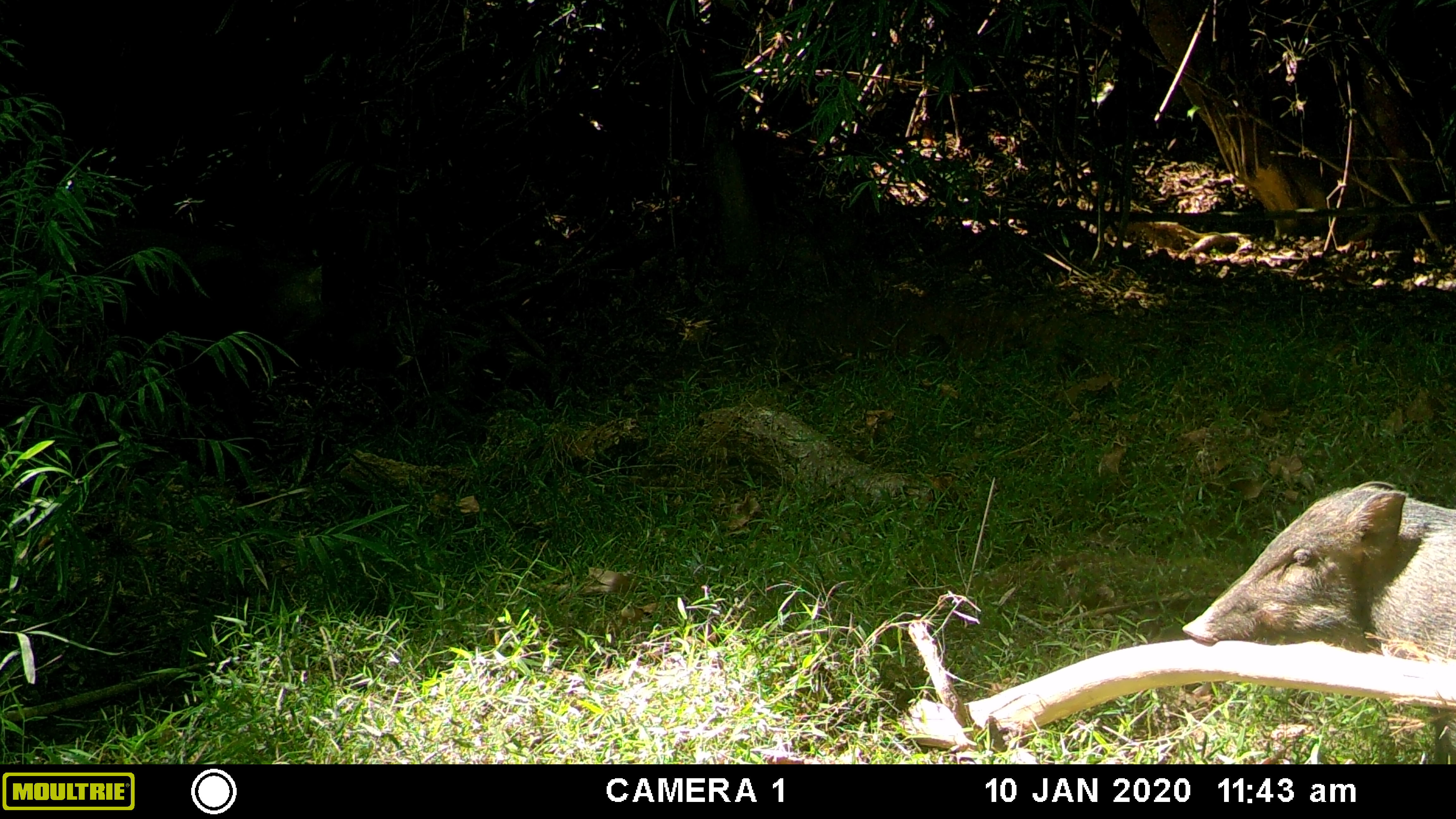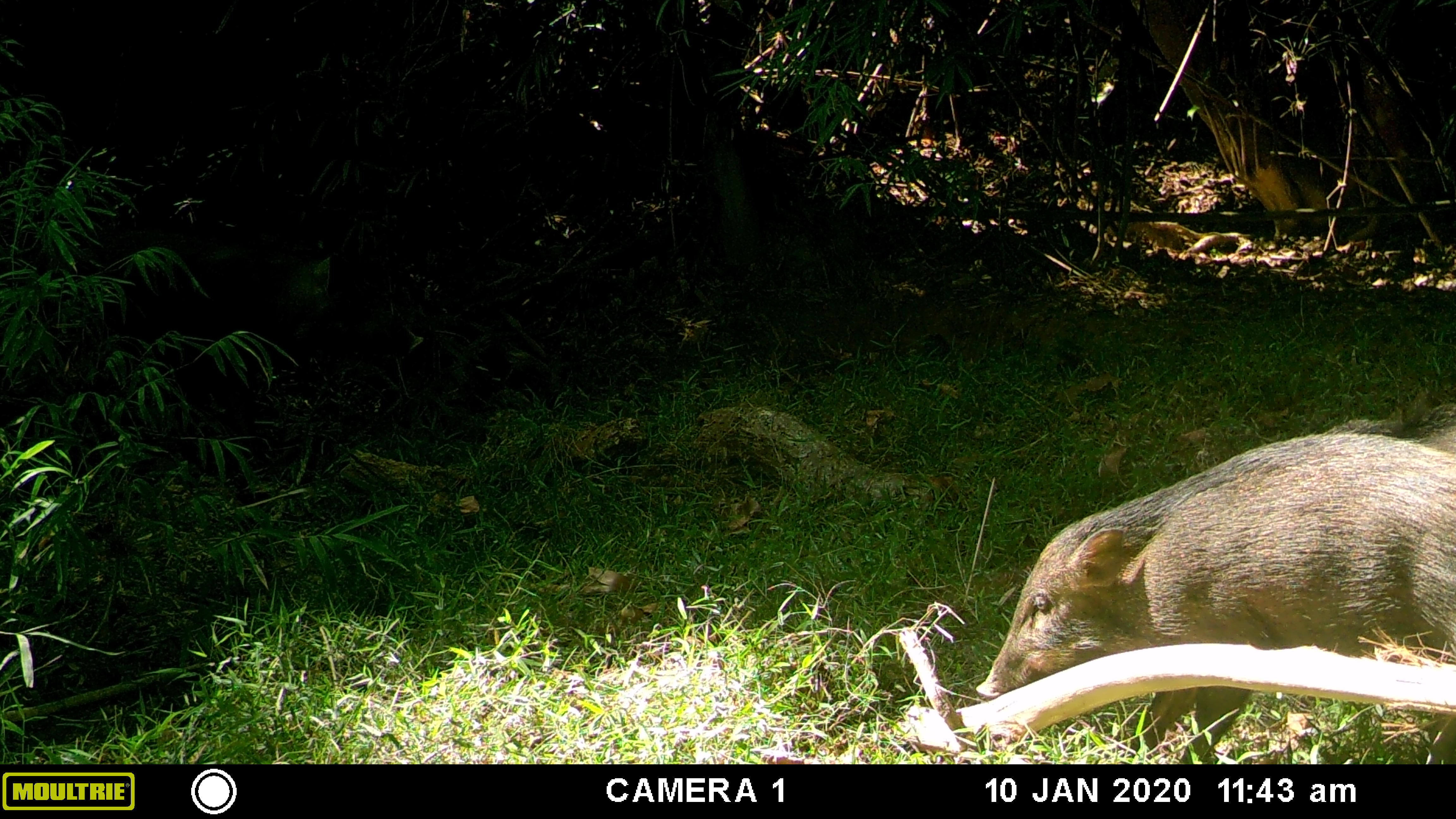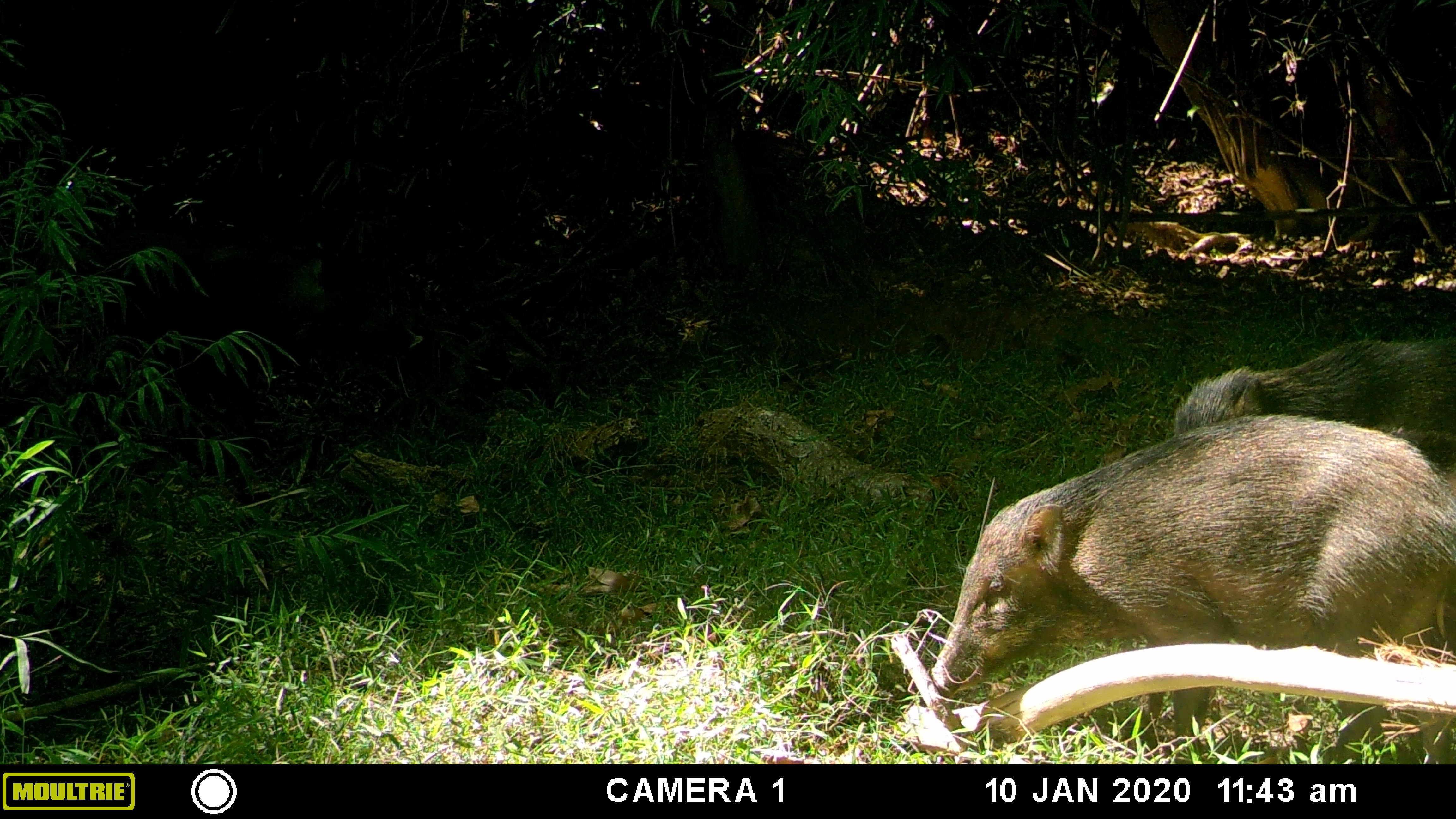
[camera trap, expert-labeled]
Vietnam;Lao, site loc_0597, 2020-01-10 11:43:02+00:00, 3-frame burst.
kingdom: Animalia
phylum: Chordata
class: Mammalia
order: Artiodactyla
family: Suidae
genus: Sus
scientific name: Sus scrofa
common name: eurasian wild pig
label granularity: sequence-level